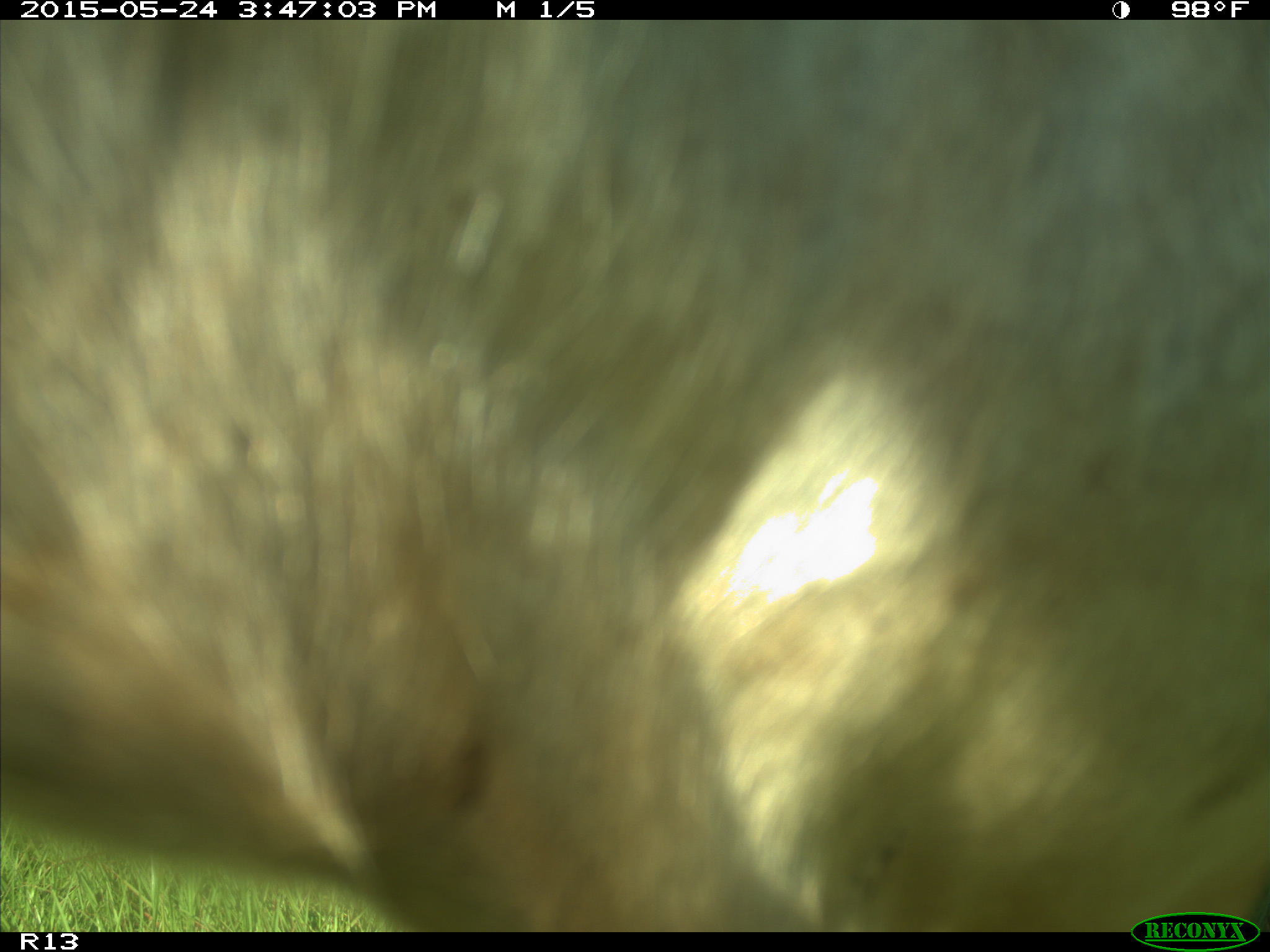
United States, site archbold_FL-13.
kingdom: Animalia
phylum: Chordata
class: Mammalia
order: Artiodactyla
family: Bovidae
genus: Bos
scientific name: Bos taurus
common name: domestic cow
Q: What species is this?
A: Bos taurus (domestic cow).